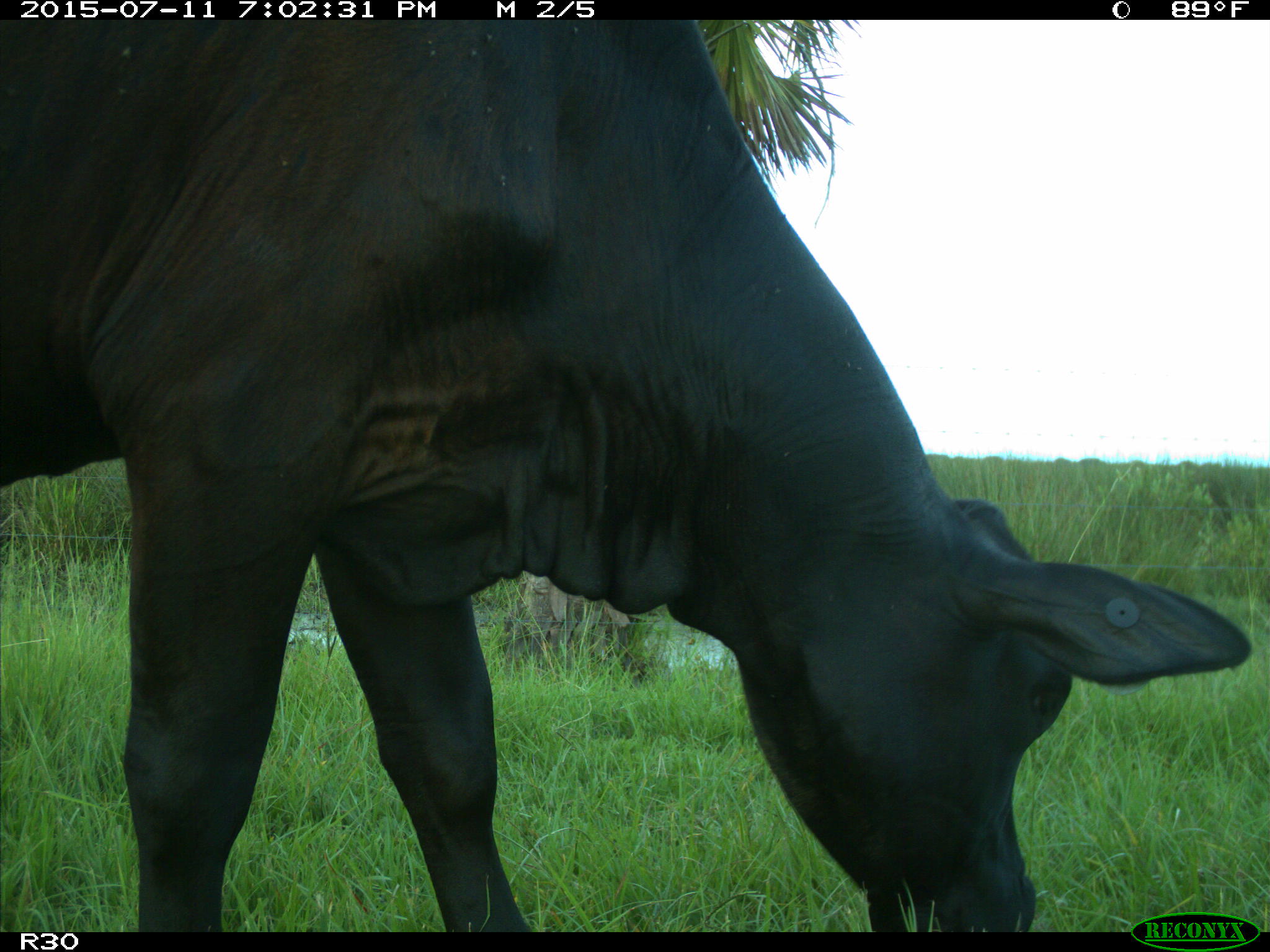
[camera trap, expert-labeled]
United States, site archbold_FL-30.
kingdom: Animalia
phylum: Chordata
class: Mammalia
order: Artiodactyla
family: Bovidae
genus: Bos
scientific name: Bos taurus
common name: domestic cow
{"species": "Bos taurus (domestic cow)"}